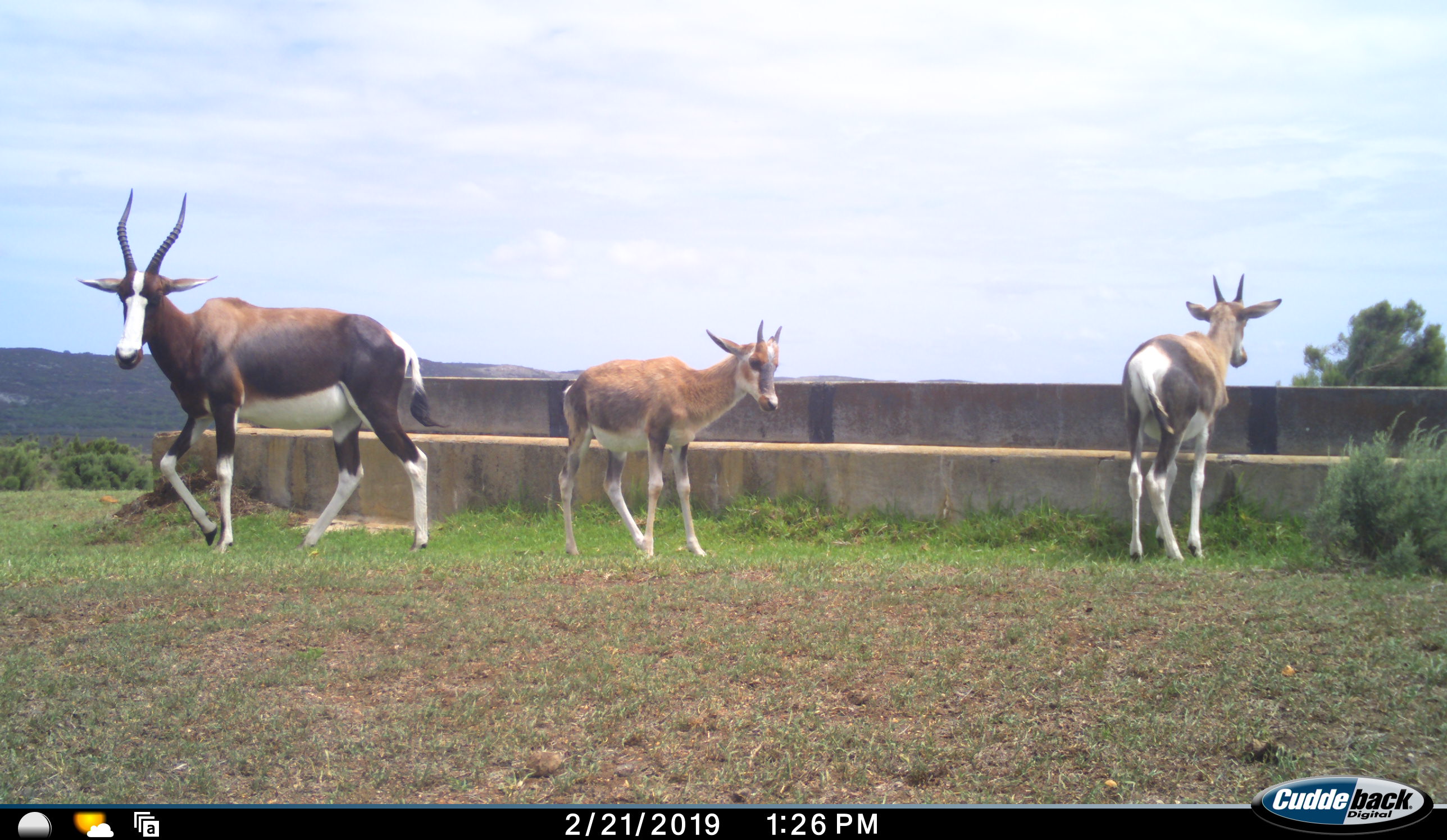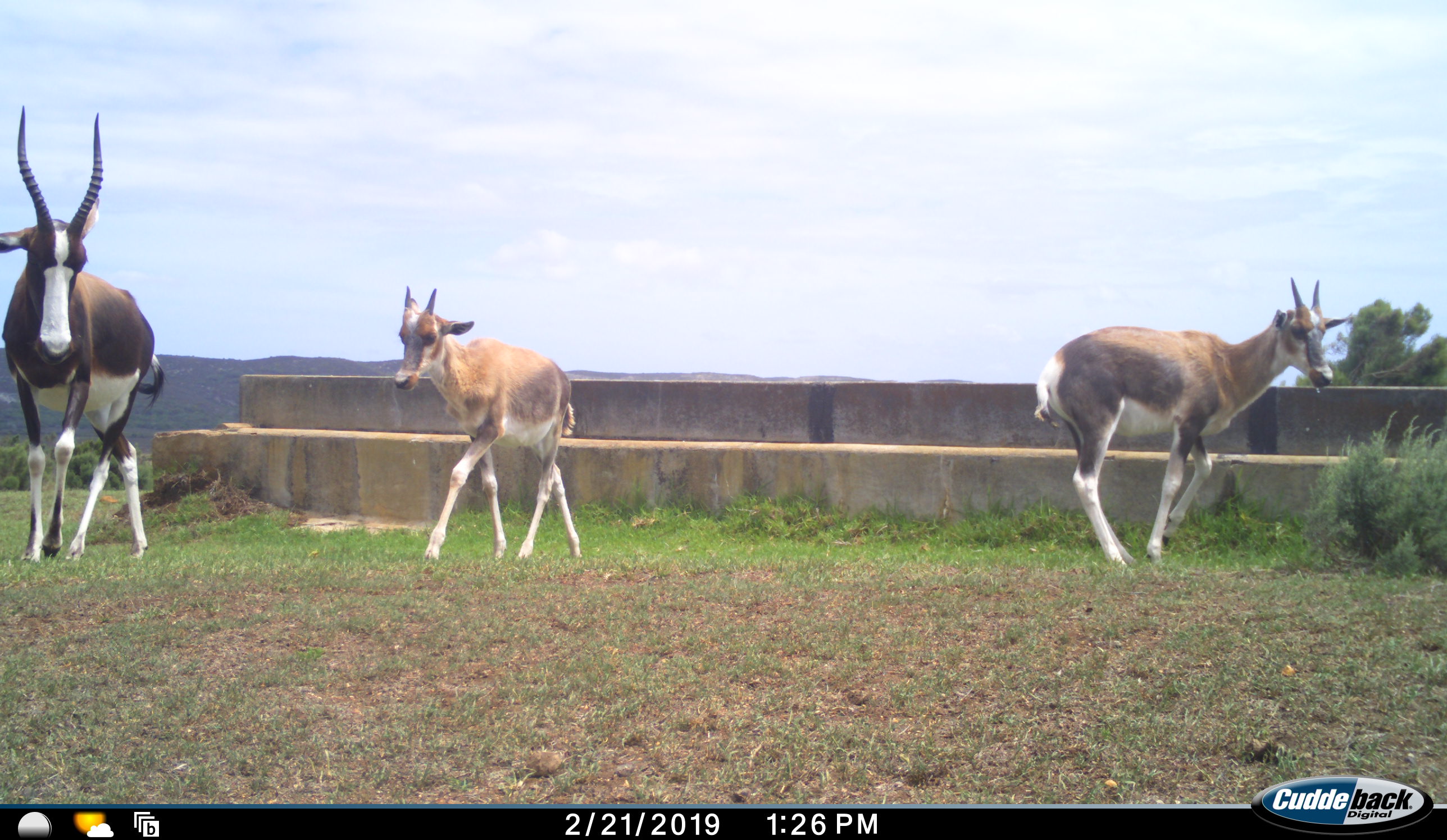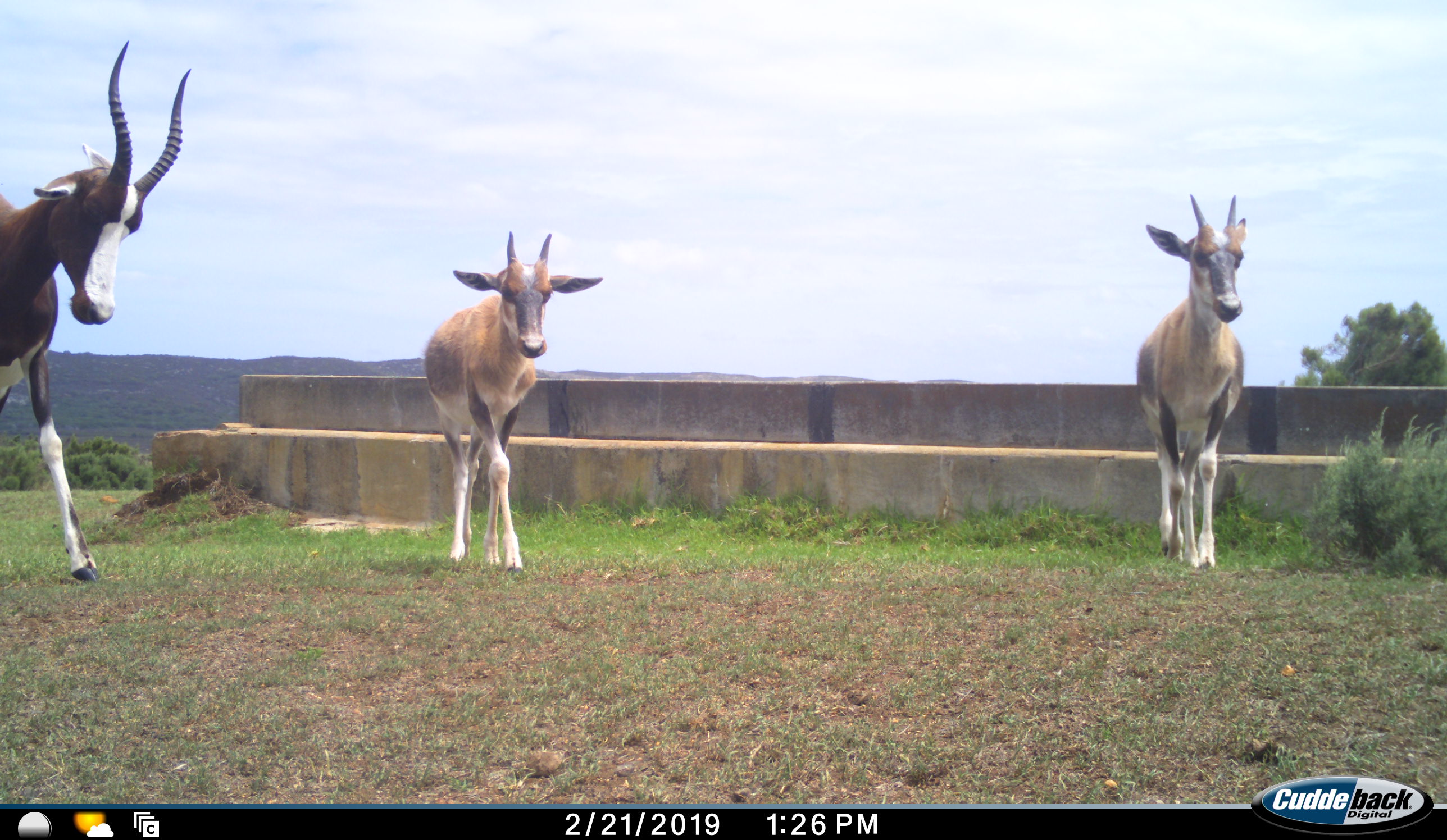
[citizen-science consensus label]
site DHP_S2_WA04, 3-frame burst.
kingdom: Animalia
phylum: Chordata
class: Mammalia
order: Artiodactyla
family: Bovidae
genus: Damaliscus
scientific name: Damaliscus pygargus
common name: bontebok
Bontebok (Damaliscus pygargus), count 3. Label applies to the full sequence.